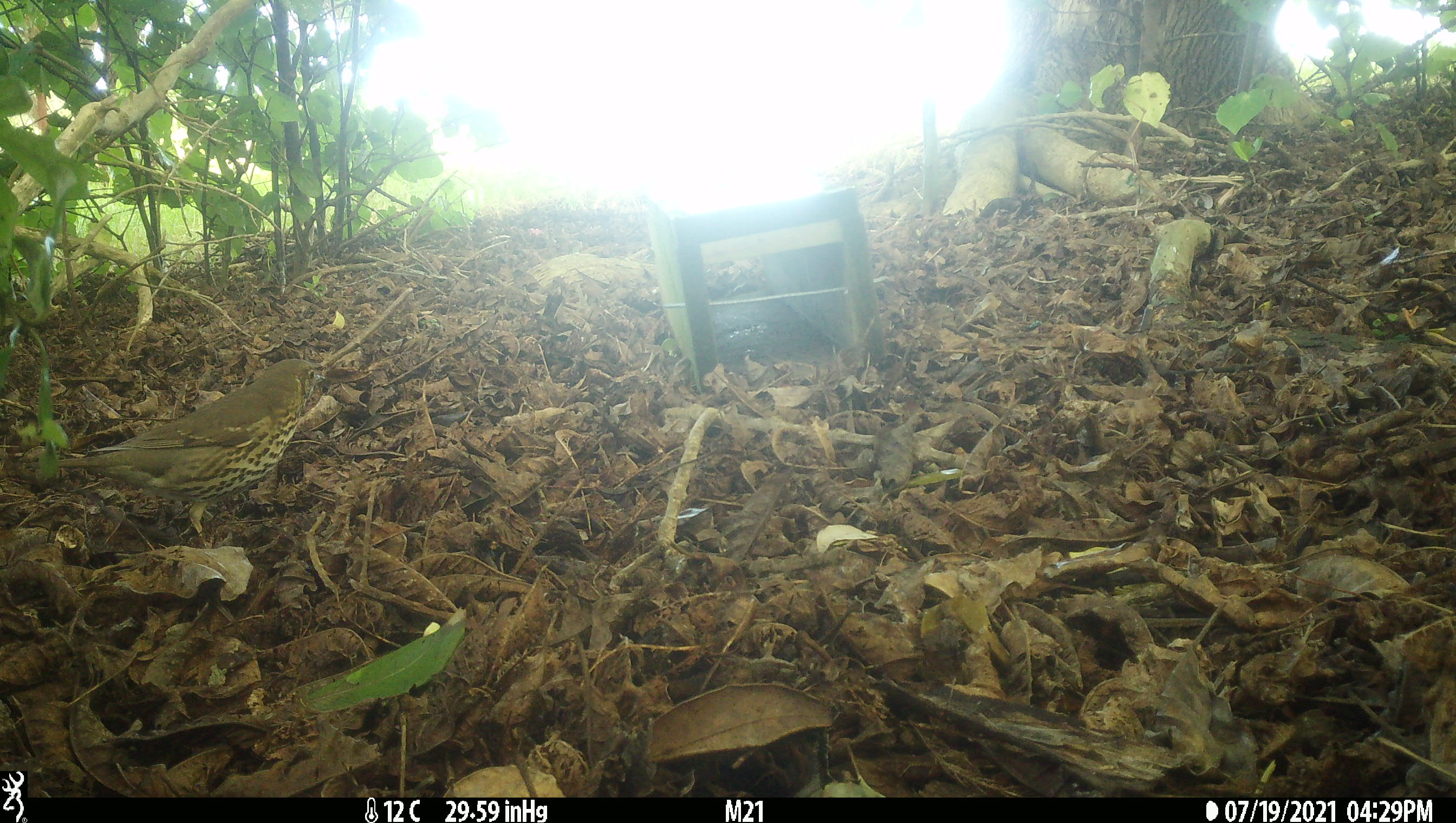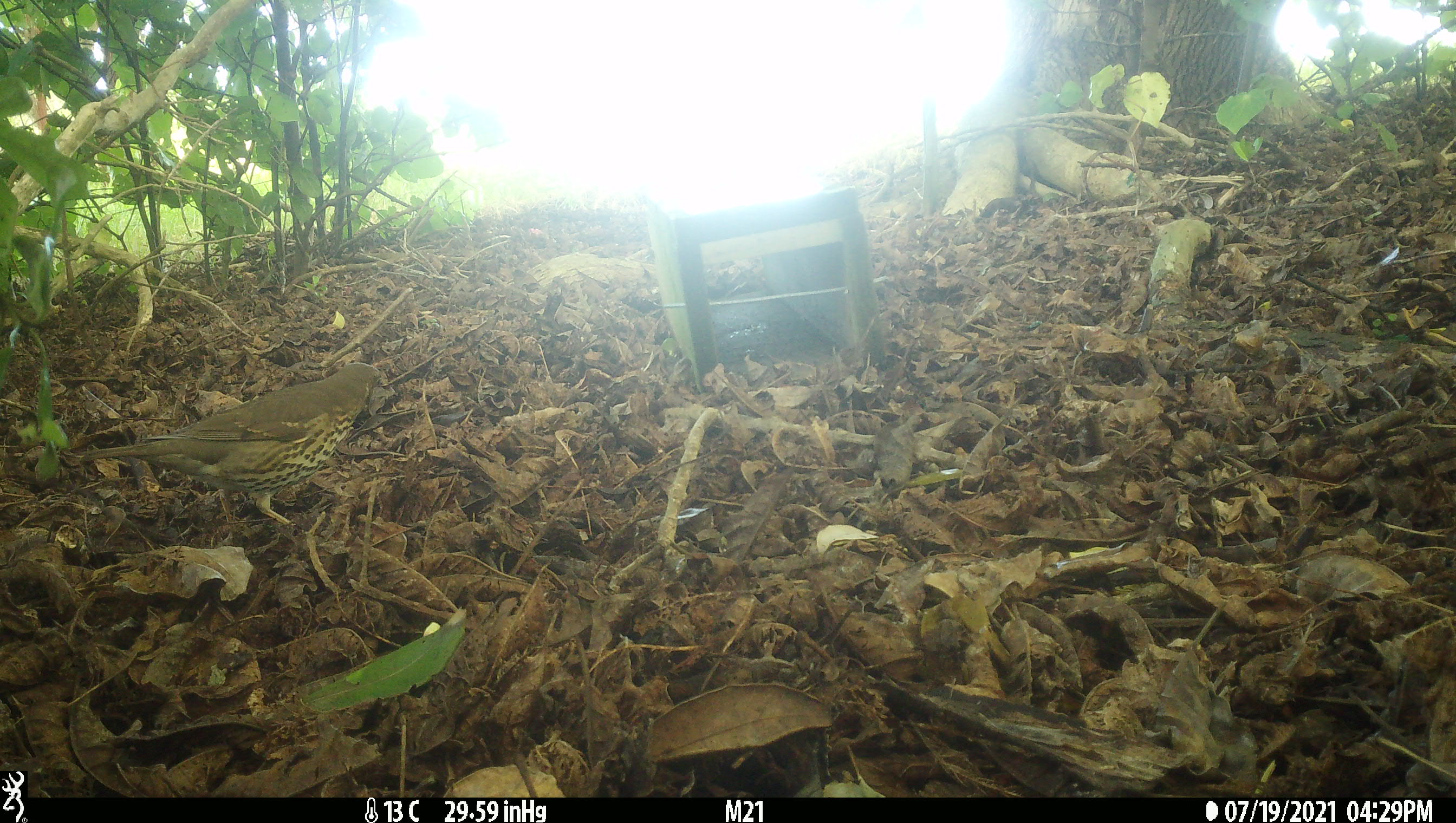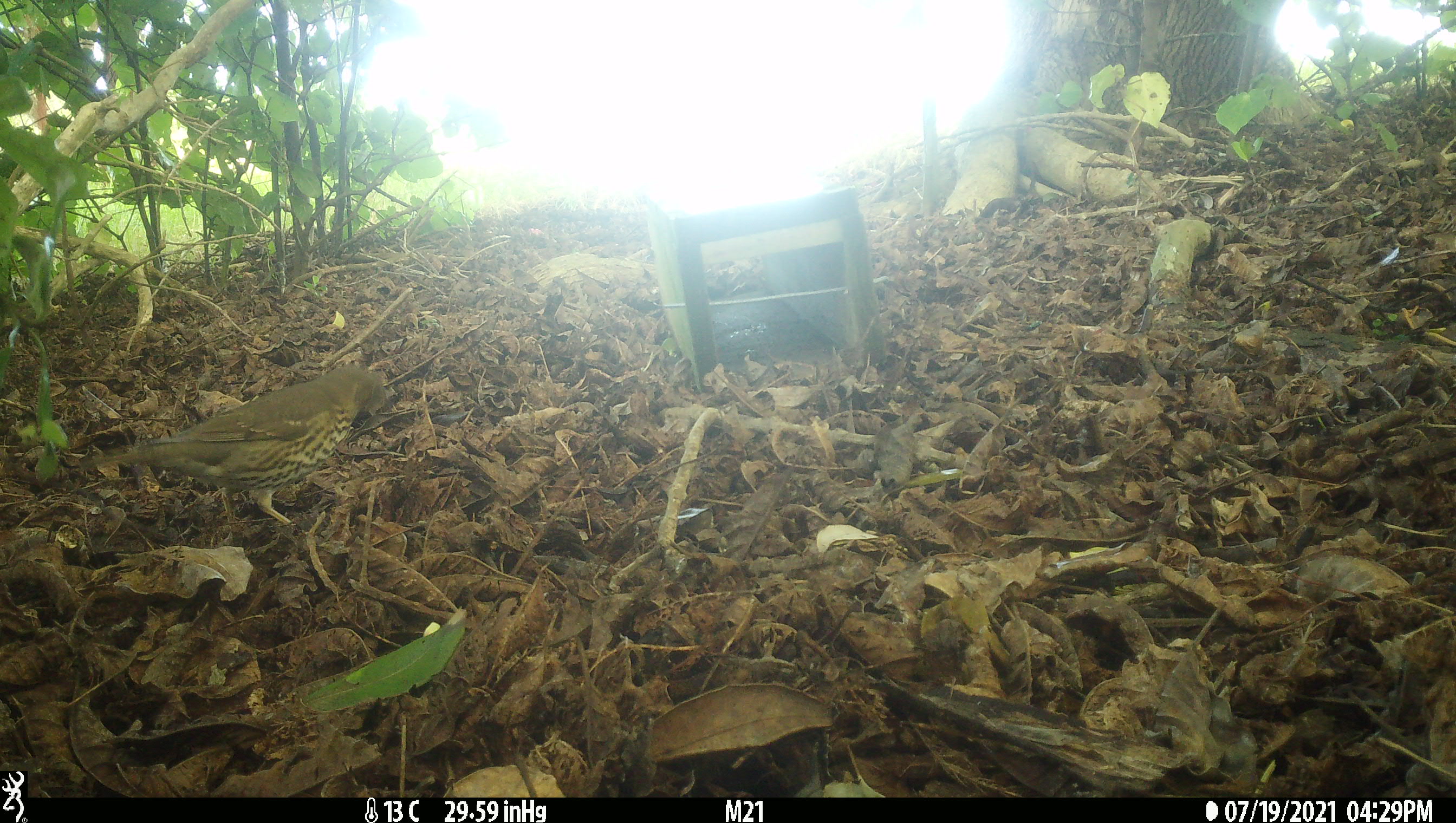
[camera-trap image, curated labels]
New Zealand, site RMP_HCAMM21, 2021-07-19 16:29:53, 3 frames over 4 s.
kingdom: Animalia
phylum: Chordata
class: Aves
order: Passeriformes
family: Turdidae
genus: Turdus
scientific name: Turdus philomelos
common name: song thrush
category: thrush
Thrush (song thrush) (Turdus philomelos).